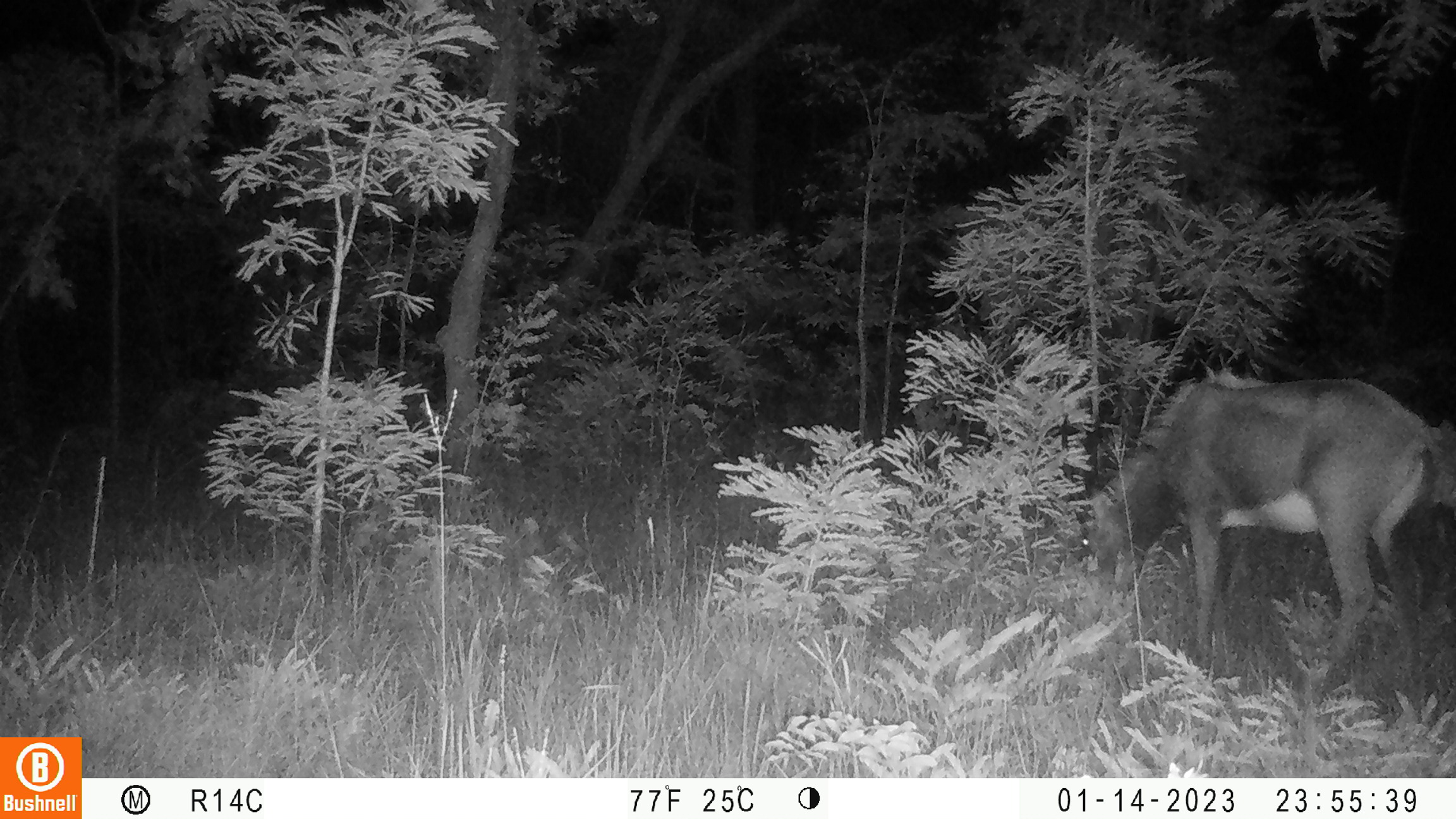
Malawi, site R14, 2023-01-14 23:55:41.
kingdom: Animalia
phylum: Chordata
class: Mammalia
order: Artiodactyla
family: Bovidae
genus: Hippotragus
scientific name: Hippotragus niger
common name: sable antelope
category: sable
Sable (sable antelope) (Hippotragus niger), count 1.